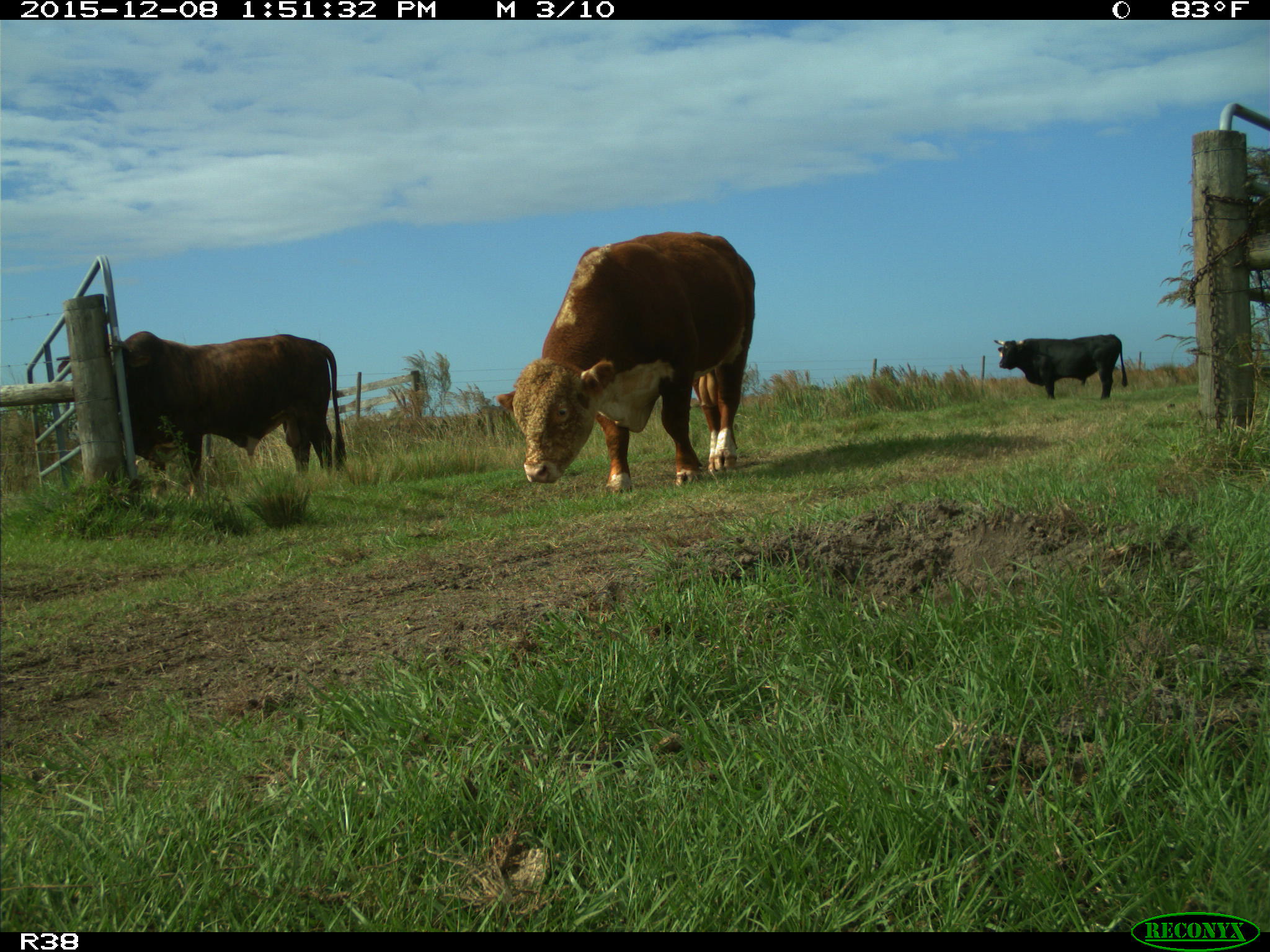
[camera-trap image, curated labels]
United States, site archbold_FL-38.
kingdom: Animalia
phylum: Chordata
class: Mammalia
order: Artiodactyla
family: Bovidae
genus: Bos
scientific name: Bos taurus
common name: domestic cow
Bos taurus (domestic cow).